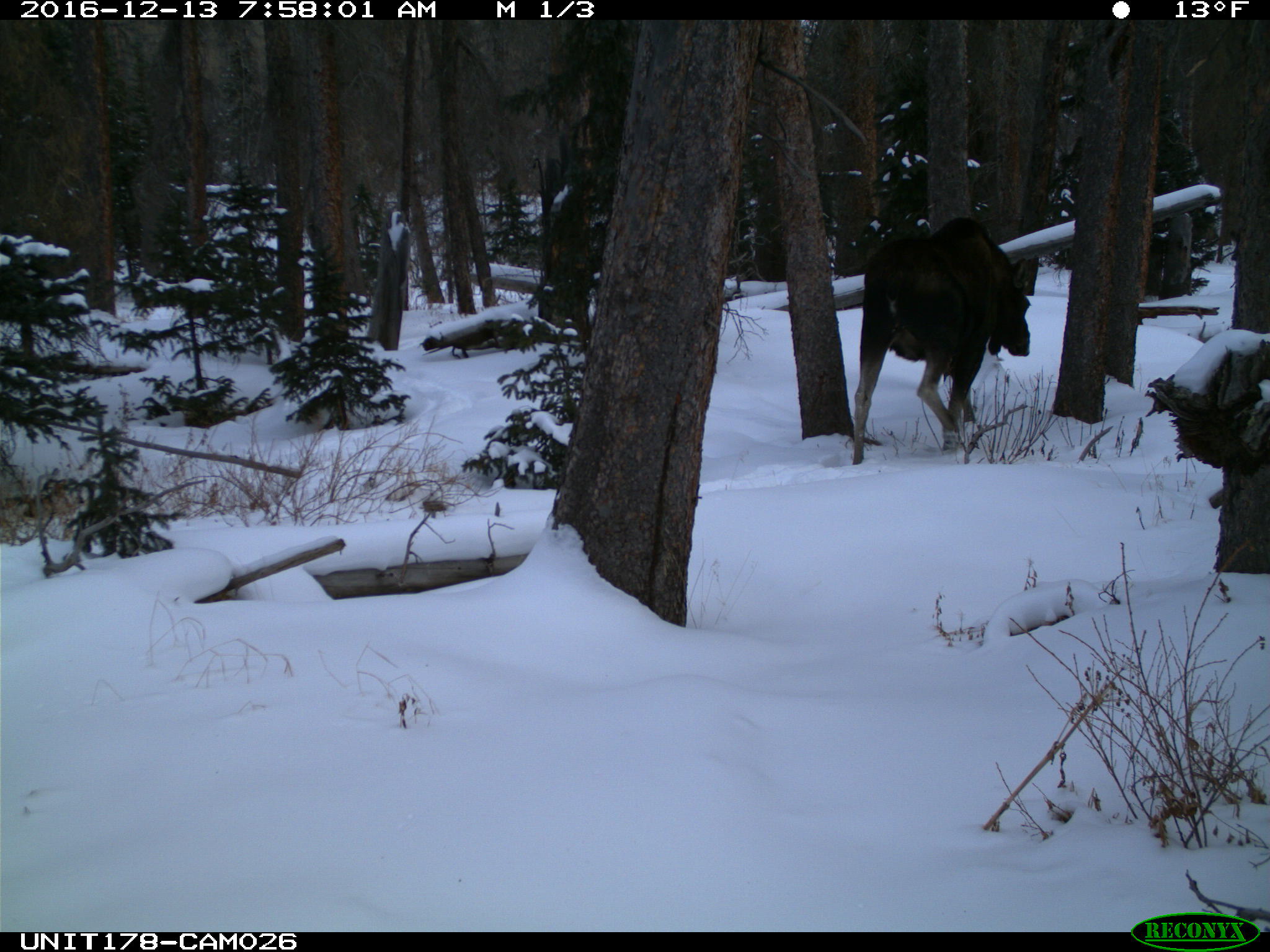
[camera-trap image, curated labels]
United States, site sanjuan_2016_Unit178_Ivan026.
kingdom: Animalia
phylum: Chordata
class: Mammalia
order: Artiodactyla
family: Cervidae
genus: Alces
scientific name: Alces alces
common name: moose